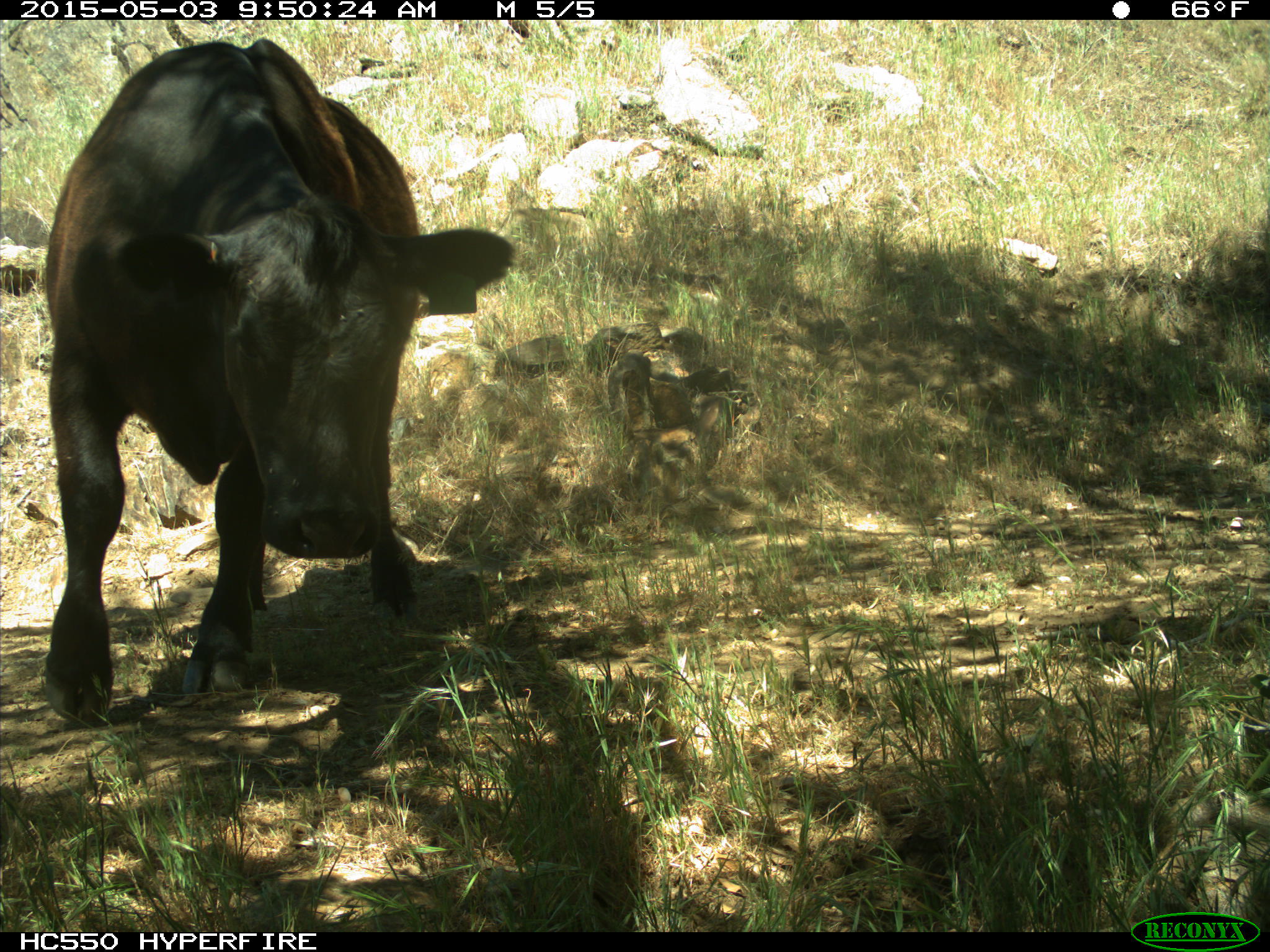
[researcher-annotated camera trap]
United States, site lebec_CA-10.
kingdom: Animalia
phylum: Chordata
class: Mammalia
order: Artiodactyla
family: Bovidae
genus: Bos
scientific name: Bos taurus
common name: domestic cow